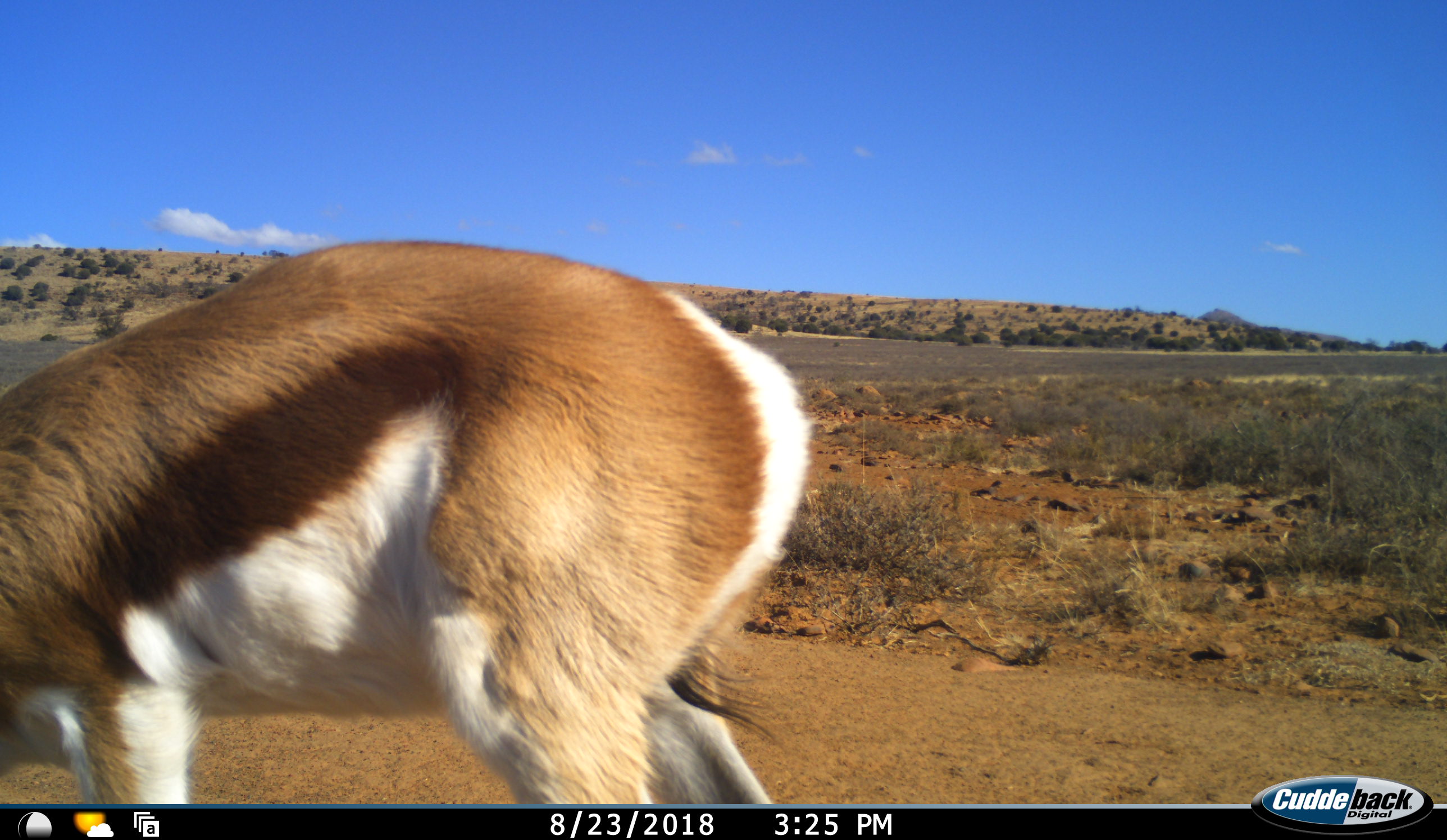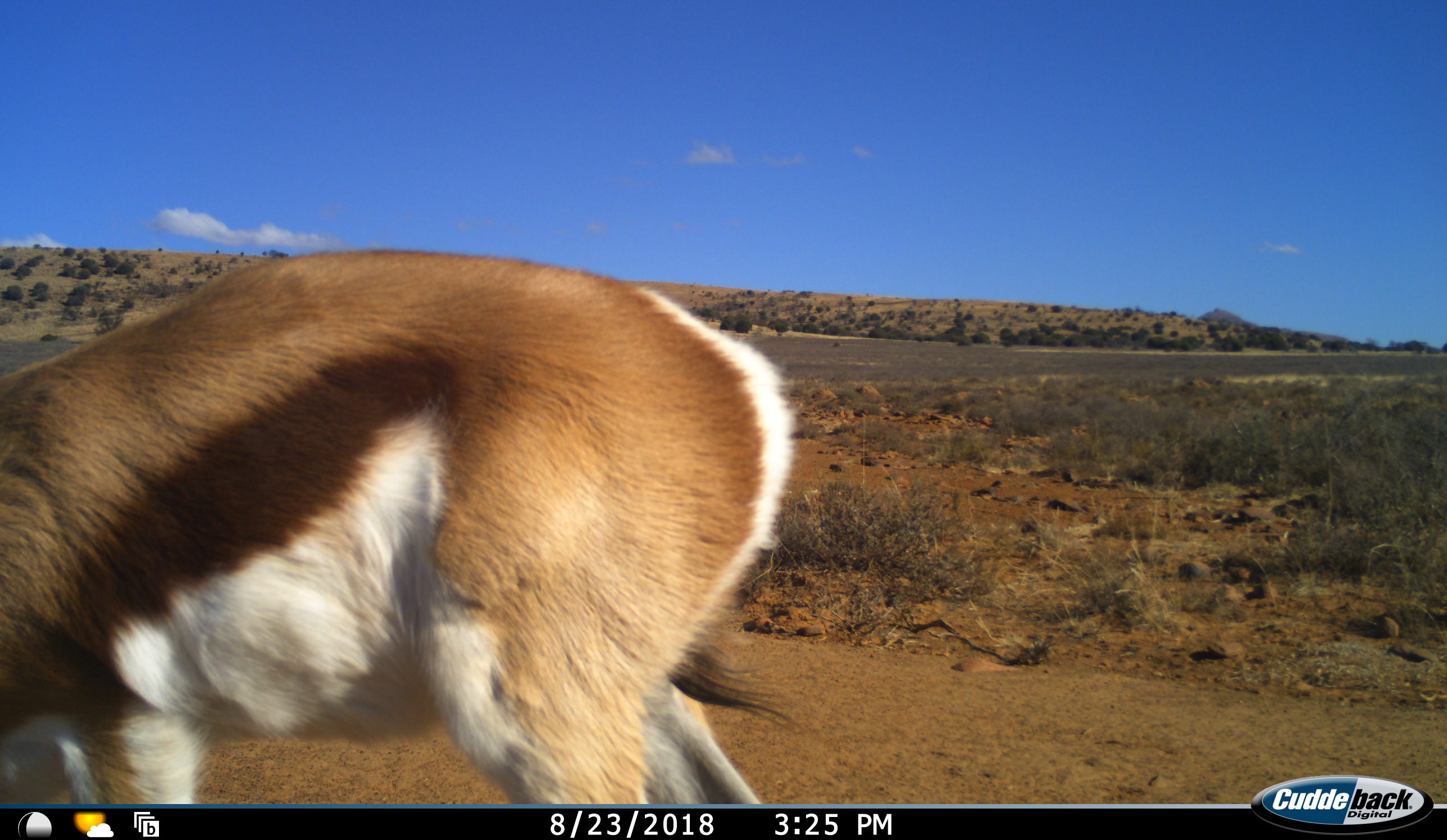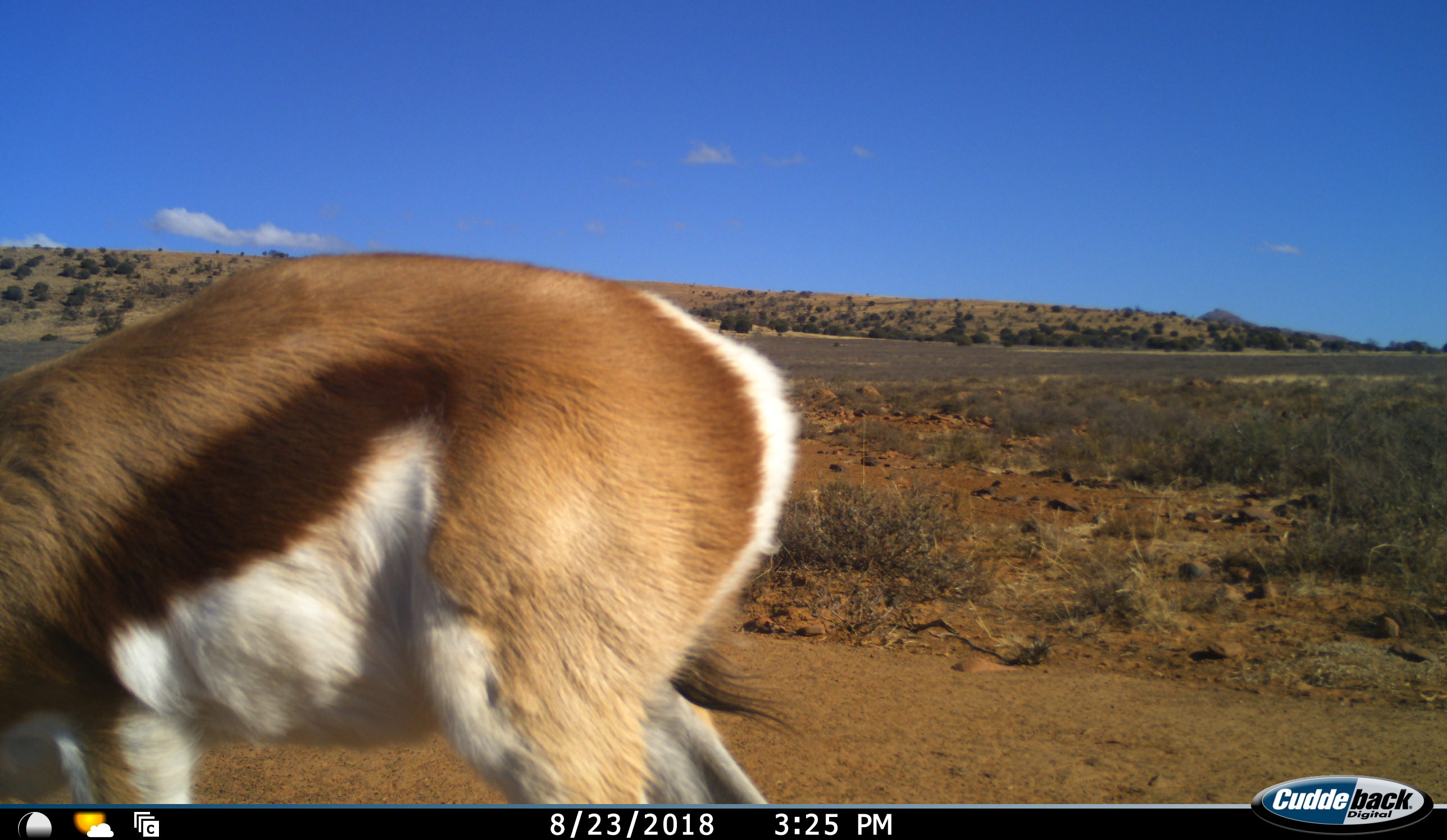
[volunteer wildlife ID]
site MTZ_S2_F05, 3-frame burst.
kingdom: Animalia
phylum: Chordata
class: Mammalia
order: Artiodactyla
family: Bovidae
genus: Antidorcas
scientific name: Antidorcas marsupialis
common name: springbok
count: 1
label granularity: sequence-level